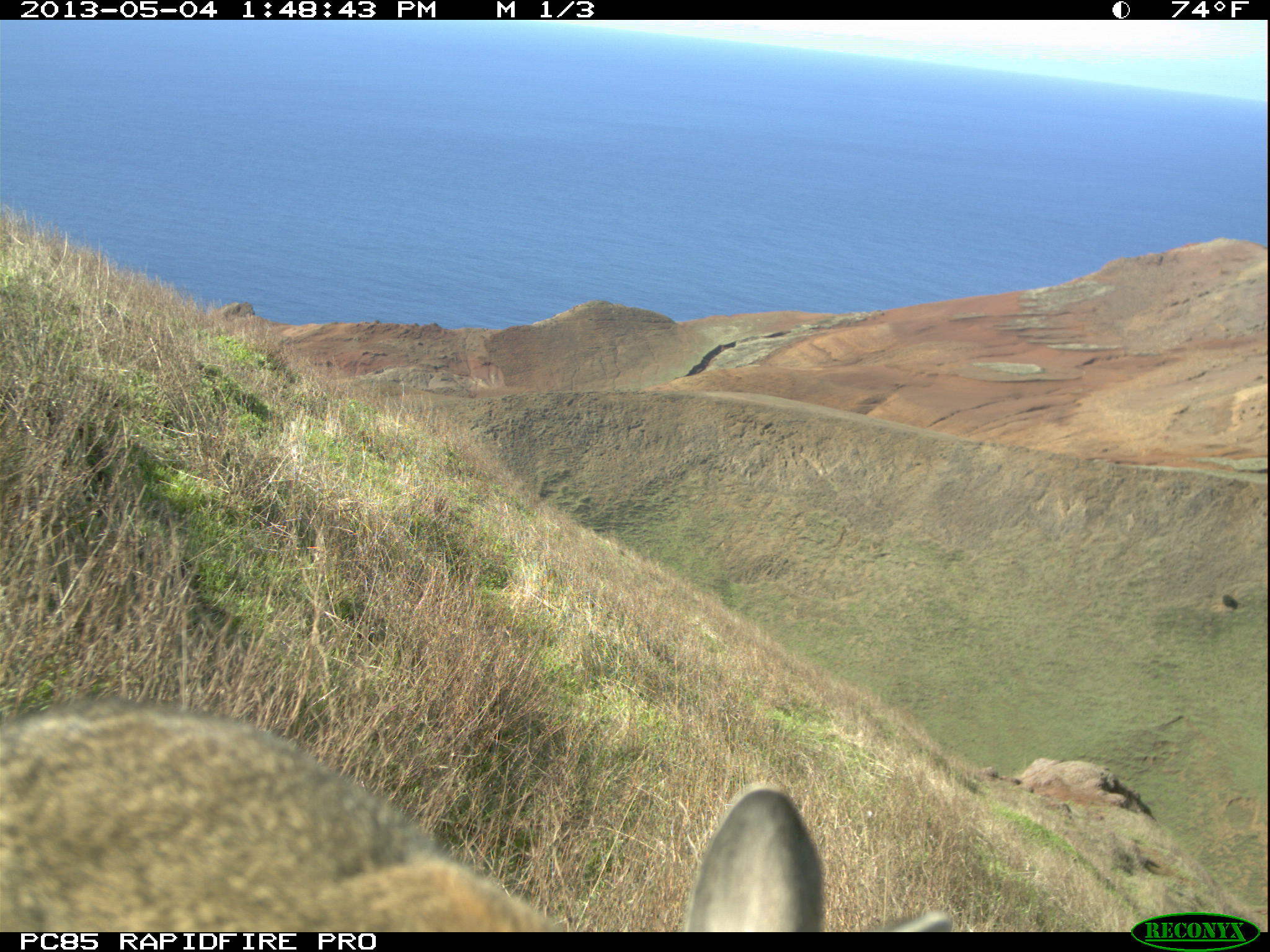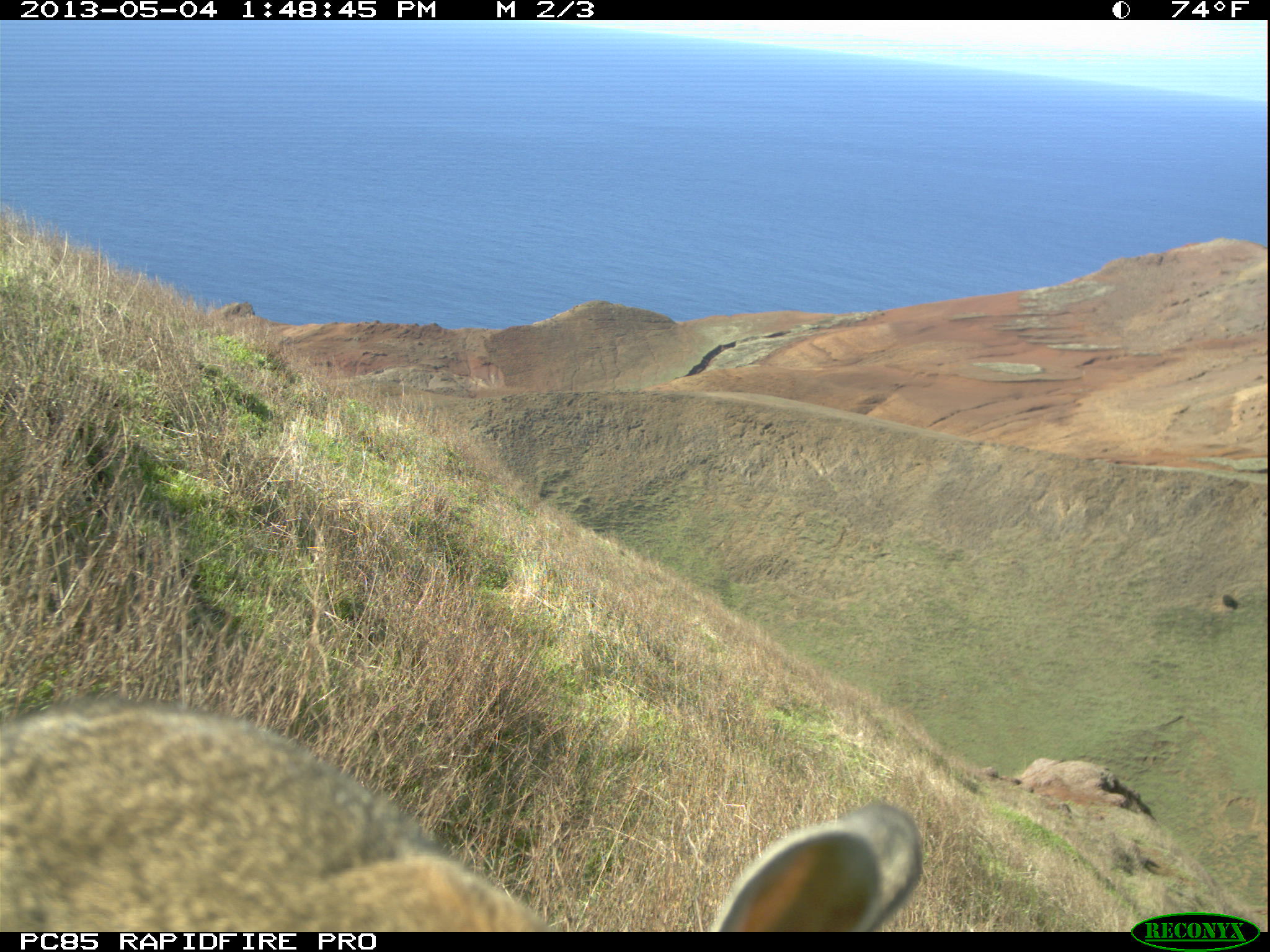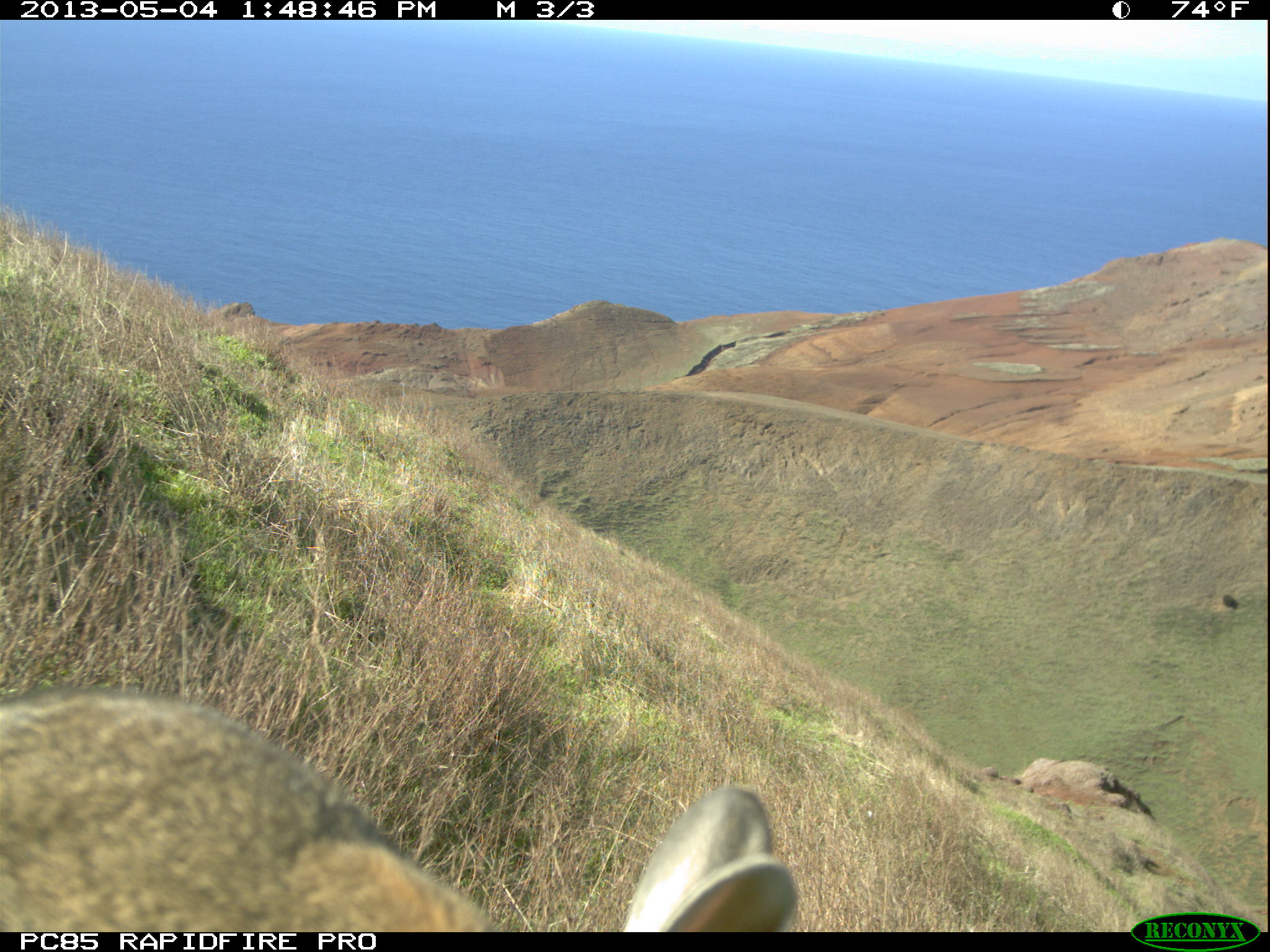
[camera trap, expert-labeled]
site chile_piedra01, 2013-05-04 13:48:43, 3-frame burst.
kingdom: Animalia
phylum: Chordata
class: Mammalia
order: Lagomorpha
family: Leporidae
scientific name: Leporidae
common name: rabbits and hares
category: rabbit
Rabbit (rabbits and hares) (Leporidae).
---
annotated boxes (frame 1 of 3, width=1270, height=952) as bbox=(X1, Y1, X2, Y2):
rabbit: bbox=(4, 693, 944, 932)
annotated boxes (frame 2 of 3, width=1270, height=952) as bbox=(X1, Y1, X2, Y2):
rabbit: bbox=(0, 691, 949, 933)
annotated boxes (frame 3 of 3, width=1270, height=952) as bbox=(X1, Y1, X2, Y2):
rabbit: bbox=(0, 680, 811, 931)